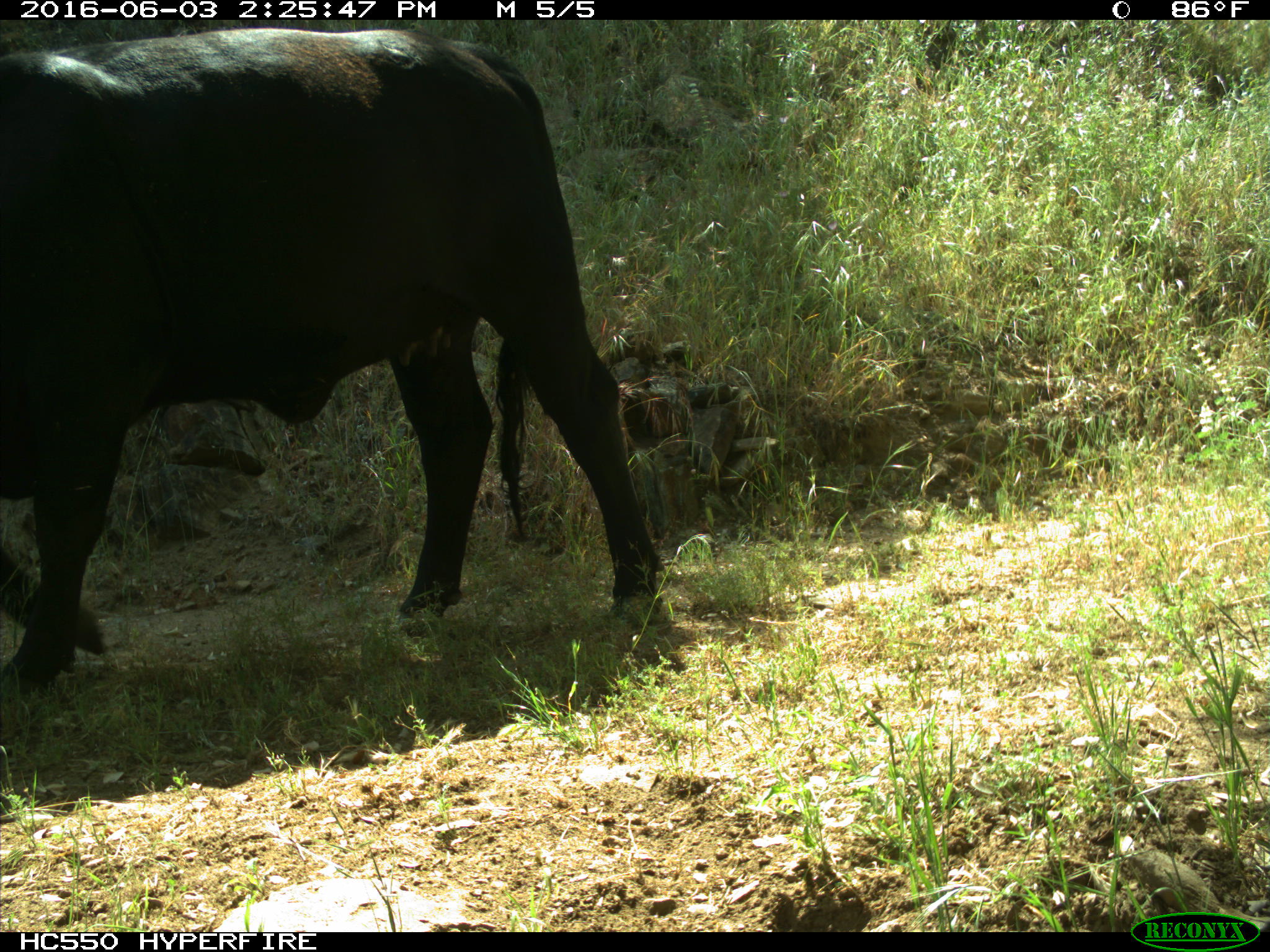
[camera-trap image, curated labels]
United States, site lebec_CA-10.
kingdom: Animalia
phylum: Chordata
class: Mammalia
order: Artiodactyla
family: Bovidae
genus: Bos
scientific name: Bos taurus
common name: domestic cow